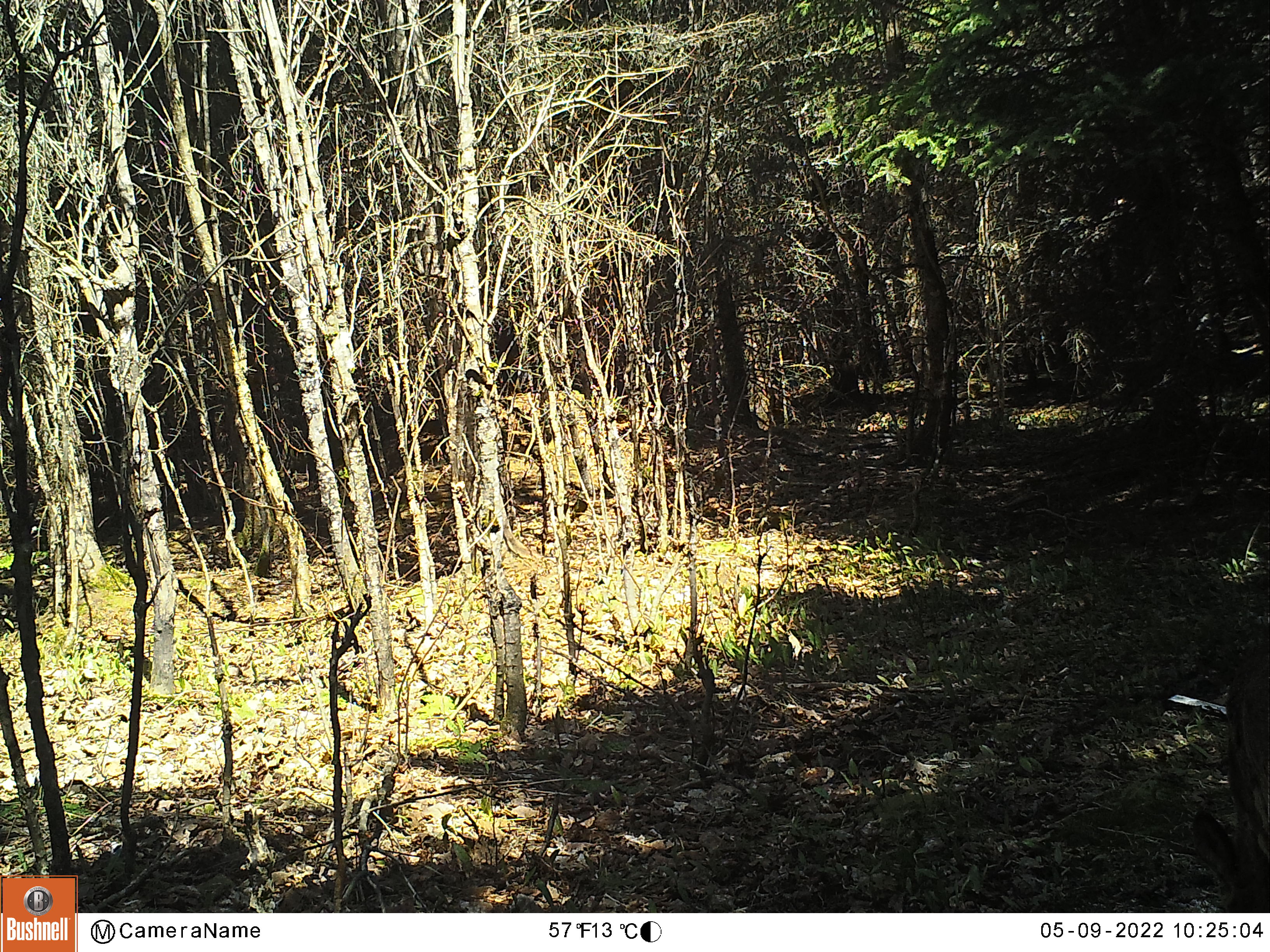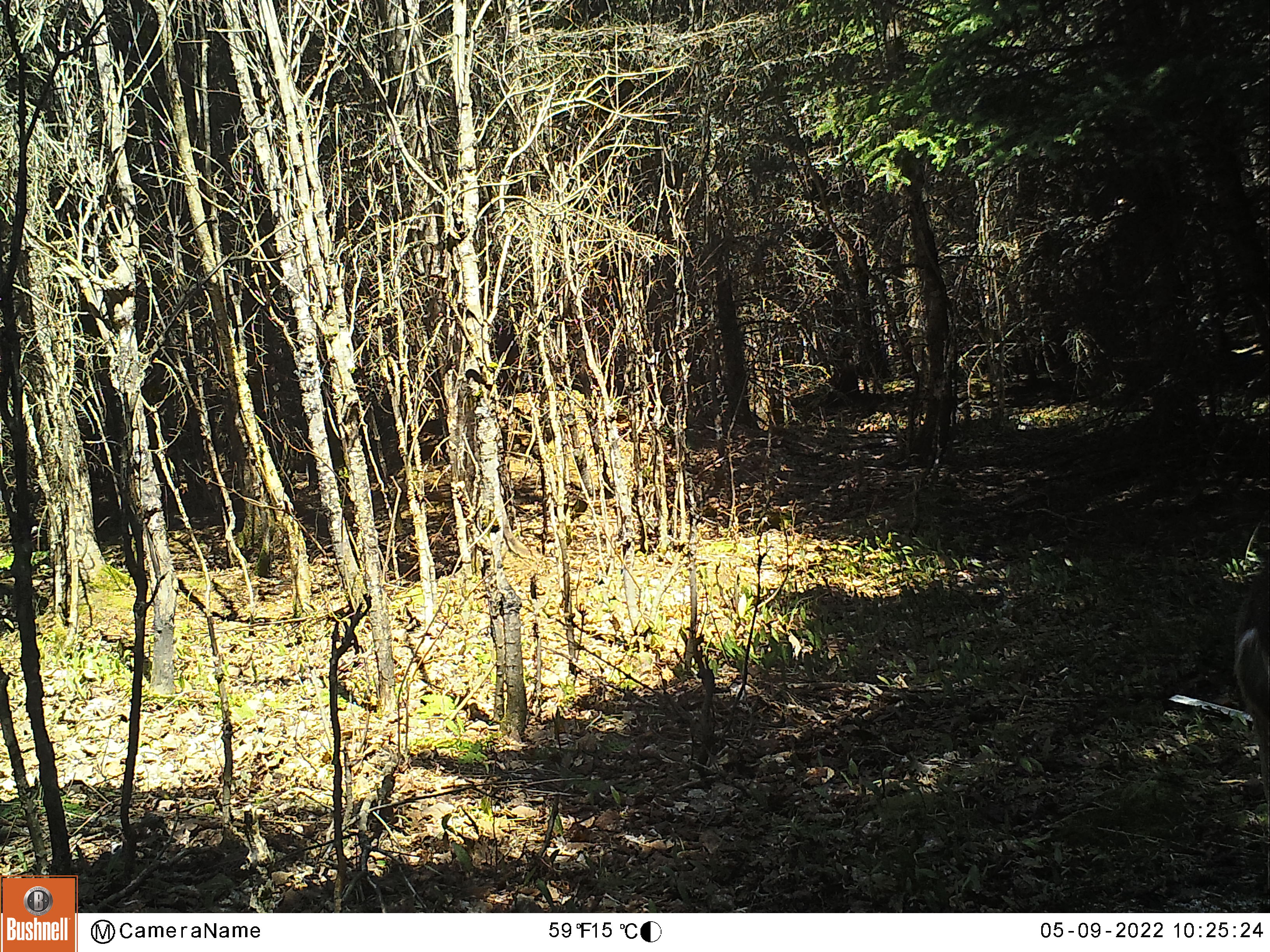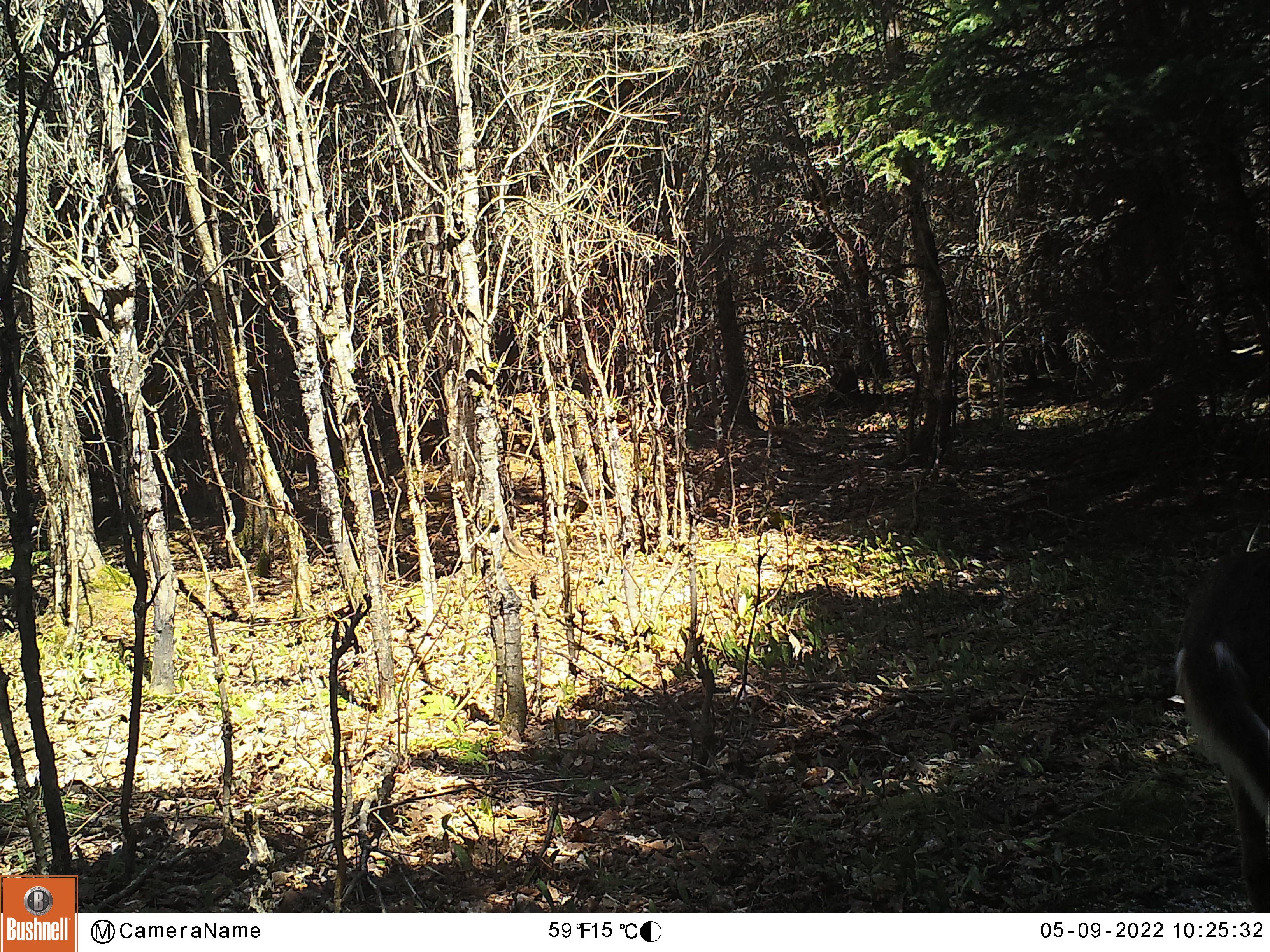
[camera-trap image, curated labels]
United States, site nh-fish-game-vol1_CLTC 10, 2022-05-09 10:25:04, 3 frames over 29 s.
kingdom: Animalia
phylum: Chordata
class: Mammalia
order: Artiodactyla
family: Cervidae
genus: Odocoileus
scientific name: Odocoileus virginianus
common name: white-tailed deer